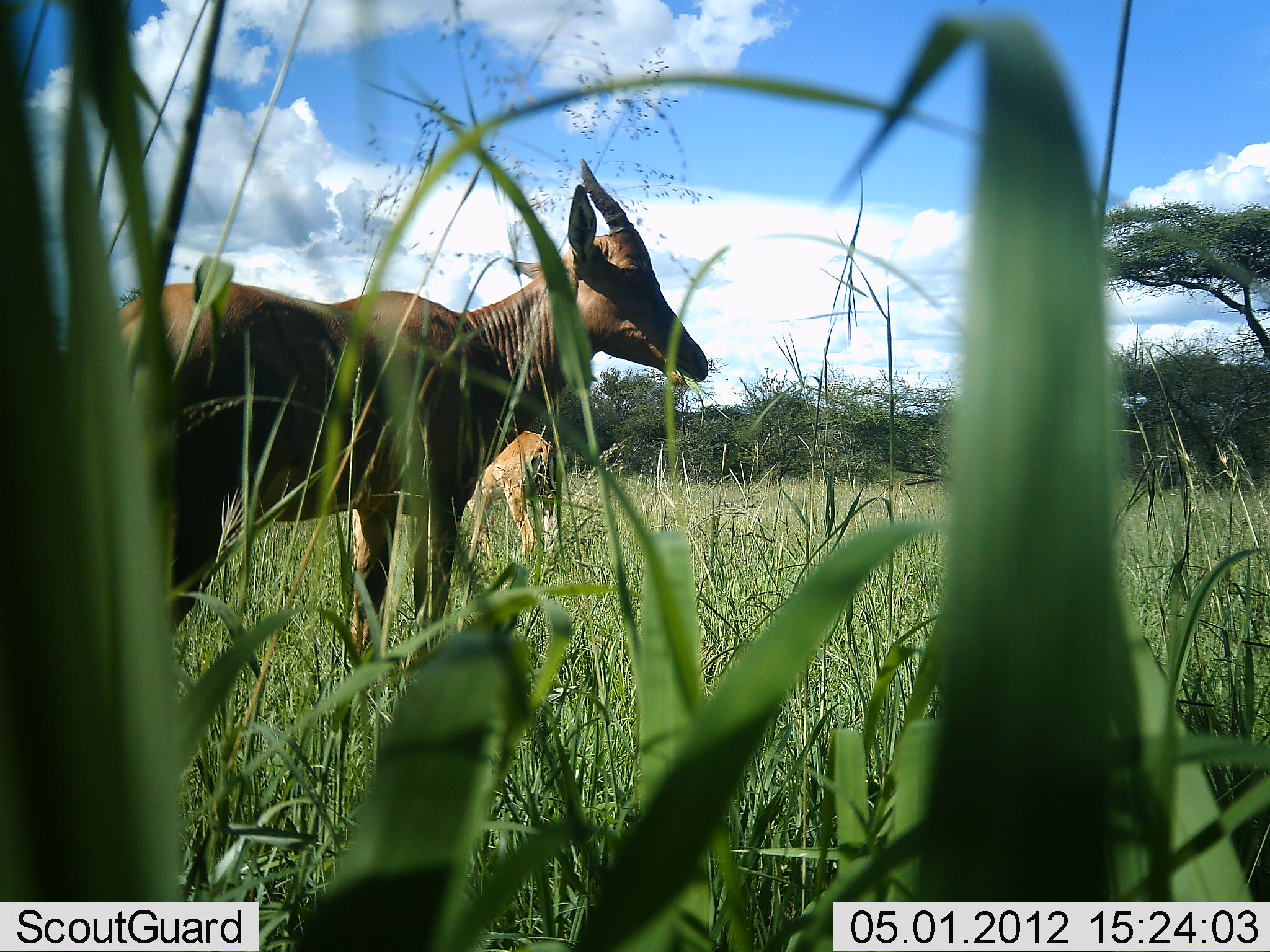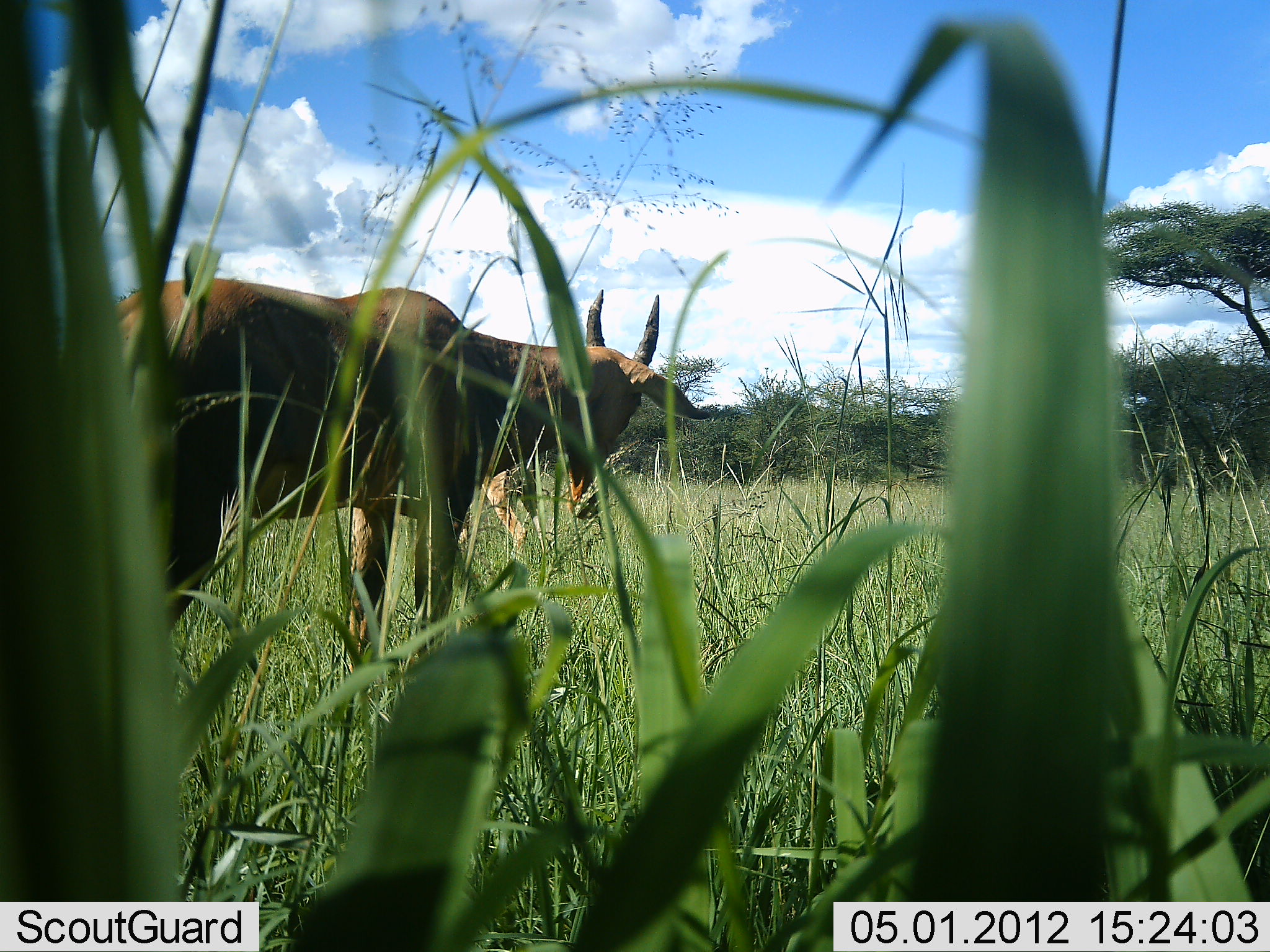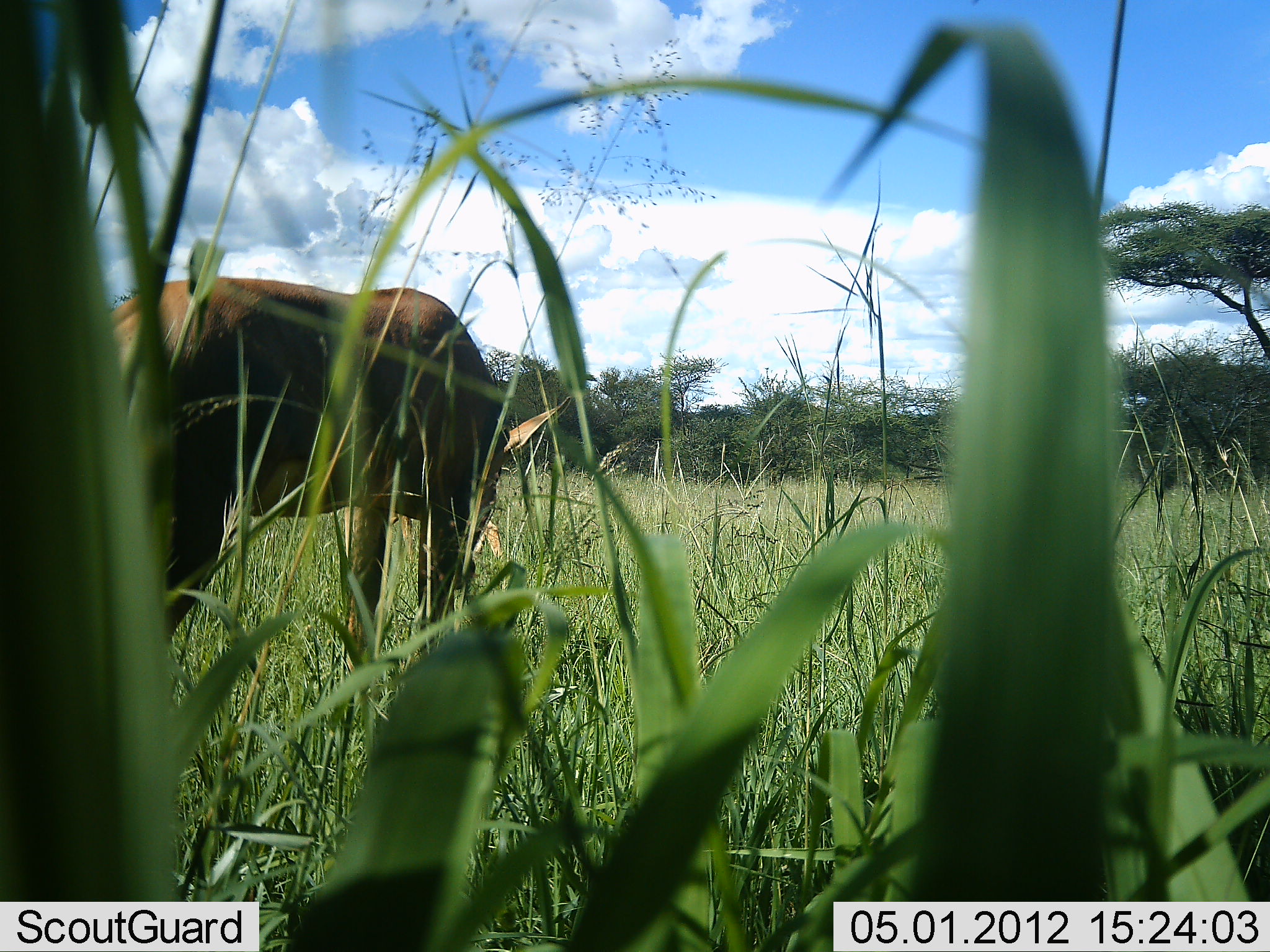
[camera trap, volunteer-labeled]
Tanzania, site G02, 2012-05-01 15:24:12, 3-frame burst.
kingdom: Animalia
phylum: Chordata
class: Mammalia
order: Artiodactyla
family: Bovidae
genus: Damaliscus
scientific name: Damaliscus lunatus jimela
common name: topi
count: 2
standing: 76%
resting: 0%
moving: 6%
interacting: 0%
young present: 24%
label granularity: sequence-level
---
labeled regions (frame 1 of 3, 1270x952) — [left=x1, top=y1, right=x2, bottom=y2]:
animal: [left=114, top=154, right=709, bottom=656]; [left=468, top=430, right=559, bottom=571]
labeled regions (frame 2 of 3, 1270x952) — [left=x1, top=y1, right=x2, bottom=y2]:
animal: [left=114, top=277, right=711, bottom=657]; [left=481, top=462, right=546, bottom=557]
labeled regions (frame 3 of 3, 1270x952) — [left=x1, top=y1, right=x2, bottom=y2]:
animal: [left=103, top=276, right=573, bottom=678]; [left=394, top=509, right=503, bottom=561]